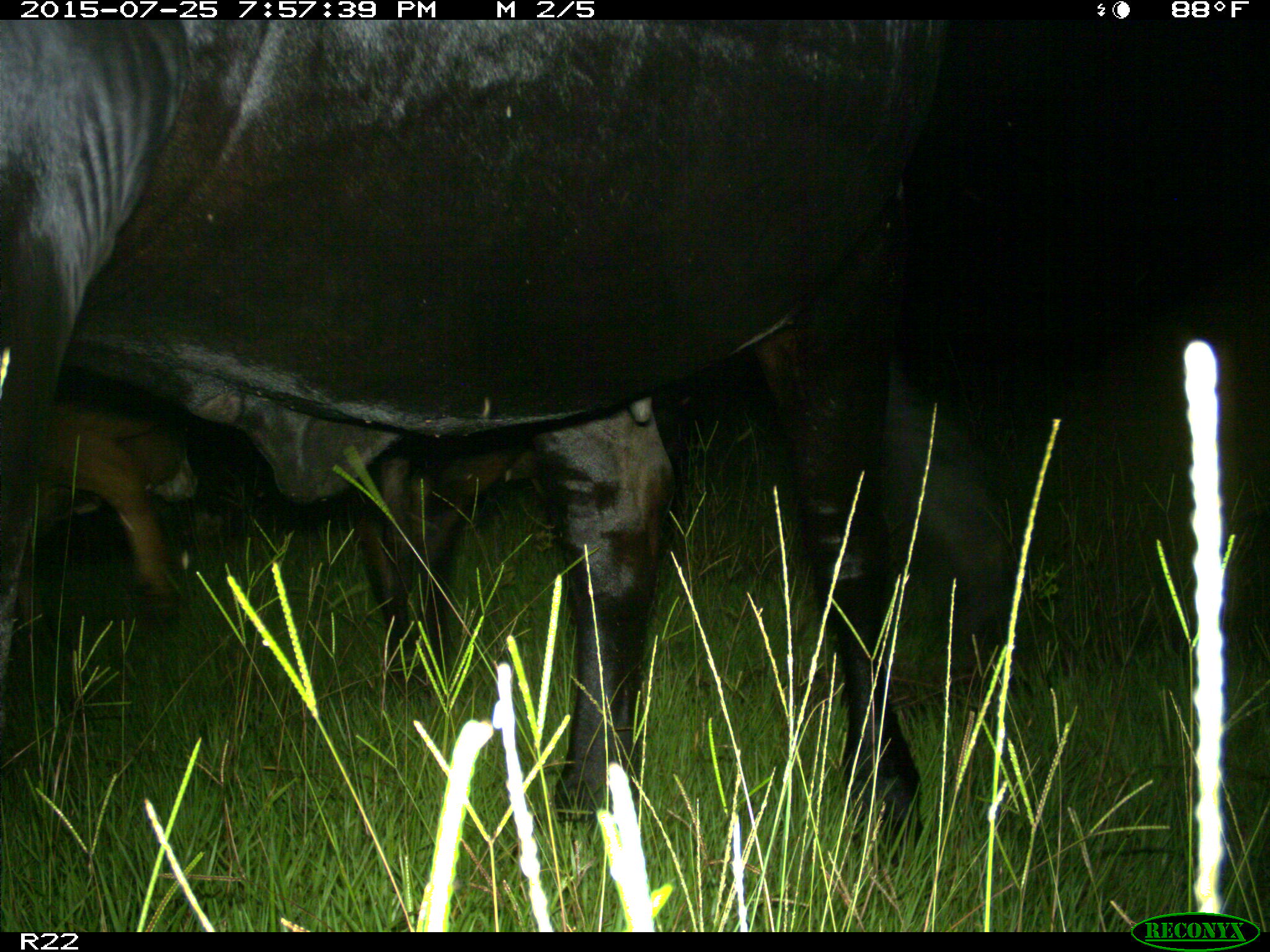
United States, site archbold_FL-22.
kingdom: Animalia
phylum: Chordata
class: Mammalia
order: Artiodactyla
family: Bovidae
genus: Bos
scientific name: Bos taurus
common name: domestic cow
Bos taurus (domestic cow).